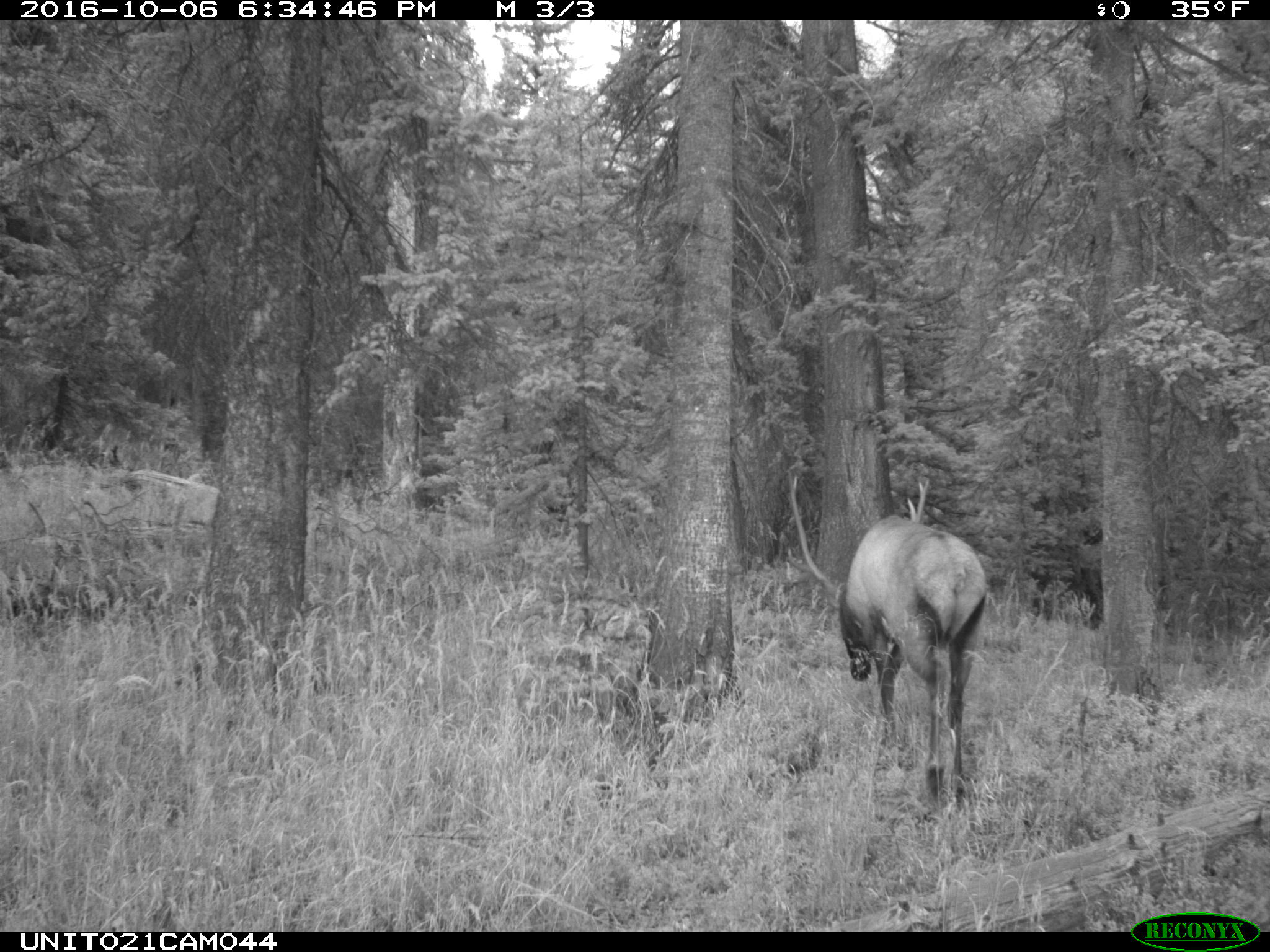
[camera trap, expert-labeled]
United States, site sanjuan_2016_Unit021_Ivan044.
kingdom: Animalia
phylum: Chordata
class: Mammalia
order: Artiodactyla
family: Cervidae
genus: Cervus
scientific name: Cervus elaphus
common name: red deer